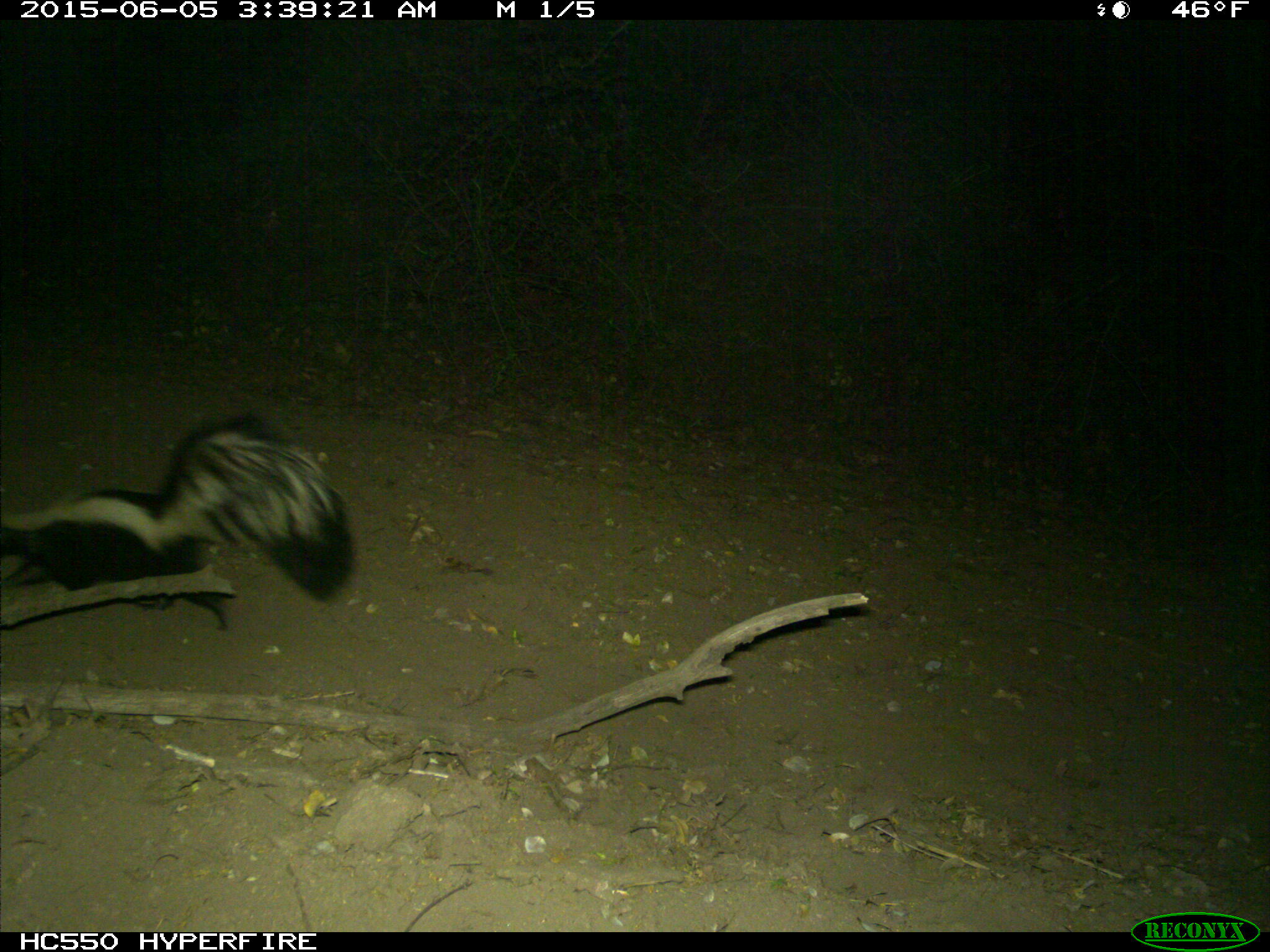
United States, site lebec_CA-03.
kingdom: Animalia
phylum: Chordata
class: Mammalia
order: Carnivora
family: Mephitidae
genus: Mephitis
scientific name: Mephitis mephitis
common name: striped skunk